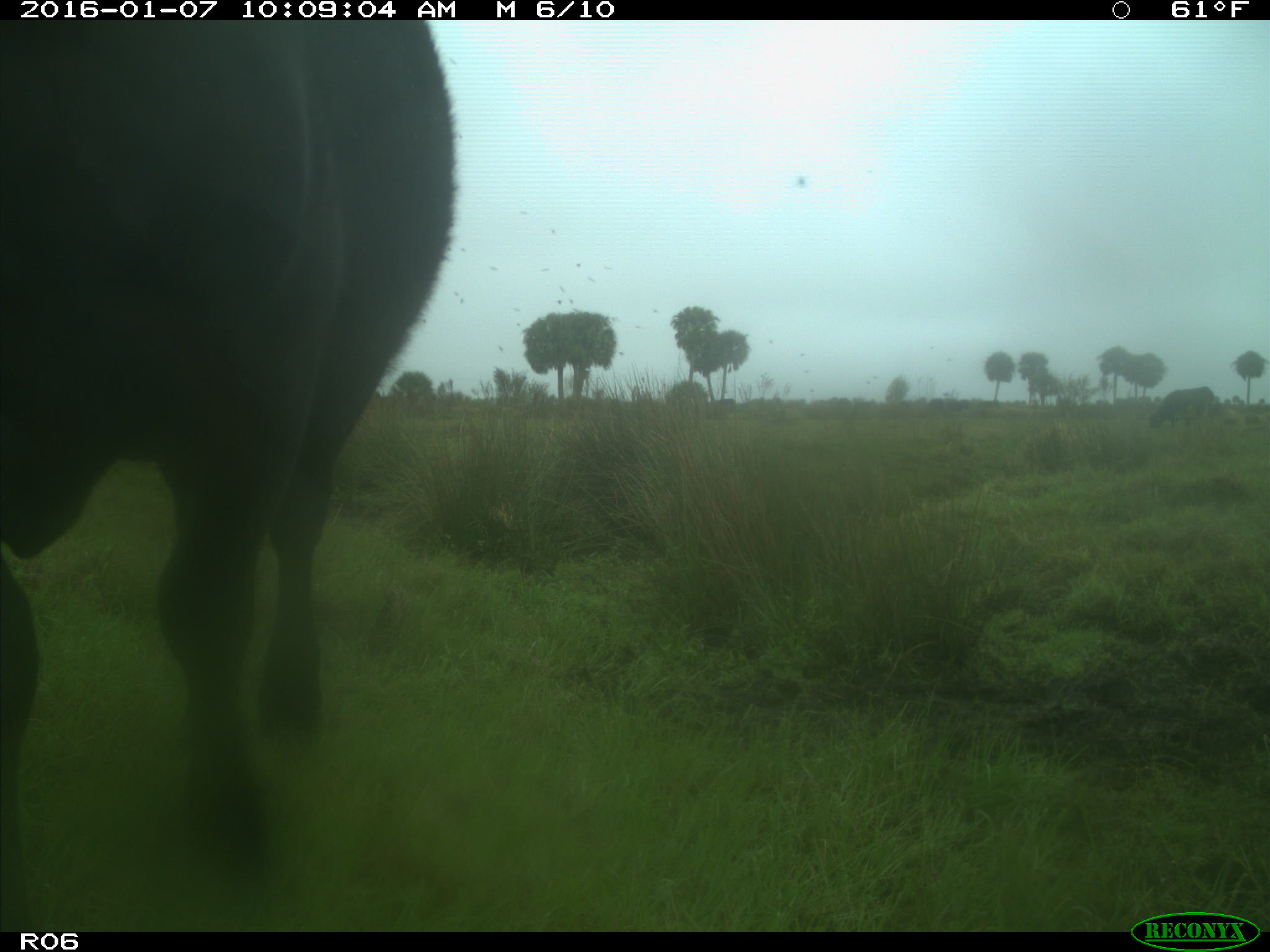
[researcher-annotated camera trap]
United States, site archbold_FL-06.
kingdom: Animalia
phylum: Chordata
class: Mammalia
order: Artiodactyla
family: Bovidae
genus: Bos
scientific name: Bos taurus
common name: domestic cow